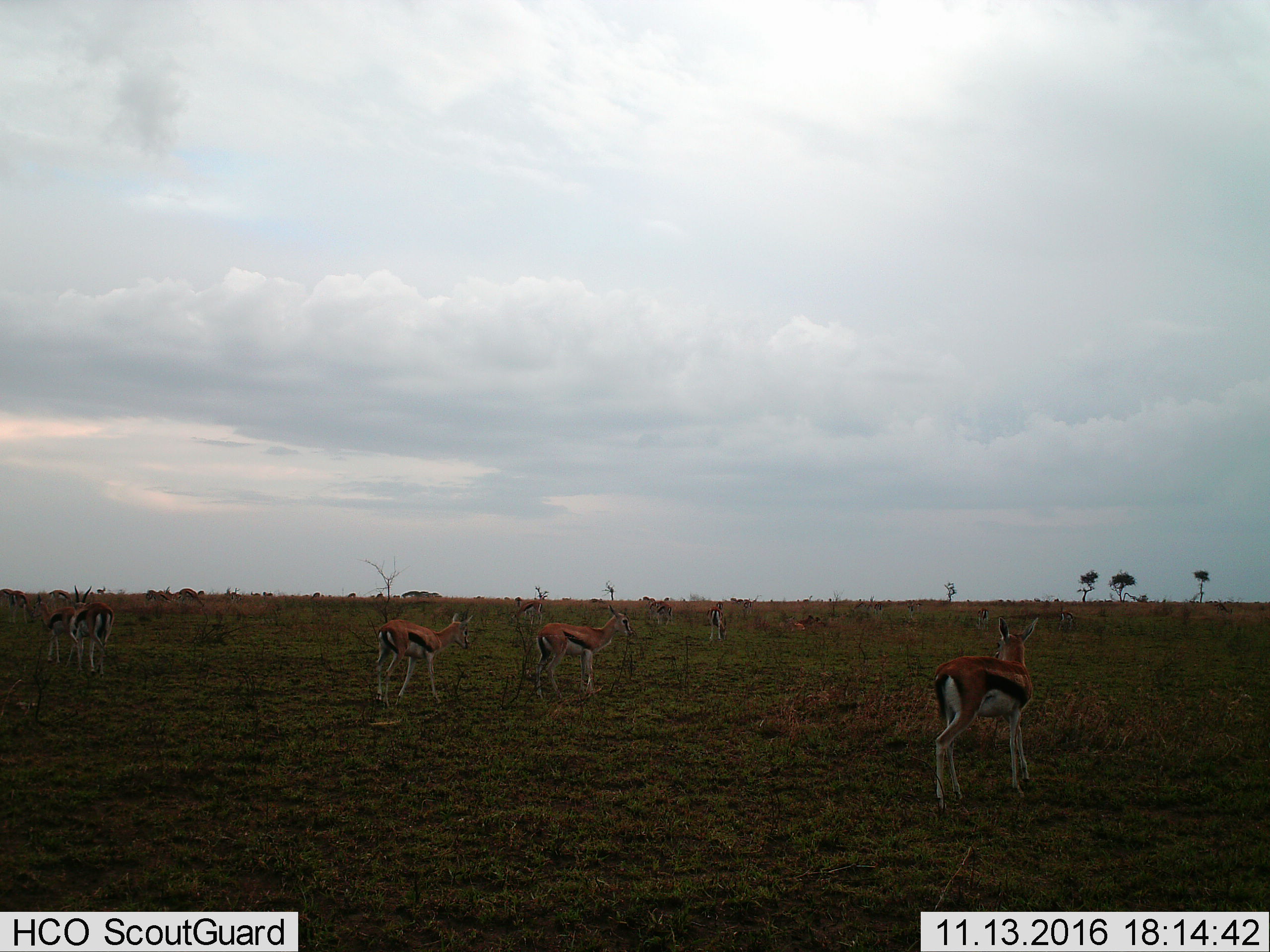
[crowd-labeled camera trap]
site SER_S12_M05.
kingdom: Animalia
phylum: Chordata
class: Mammalia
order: Artiodactyla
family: Bovidae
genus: Eudorcas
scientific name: Eudorcas thomsonii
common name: thomson's gazelle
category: gazellethomsons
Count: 11-50.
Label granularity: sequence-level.